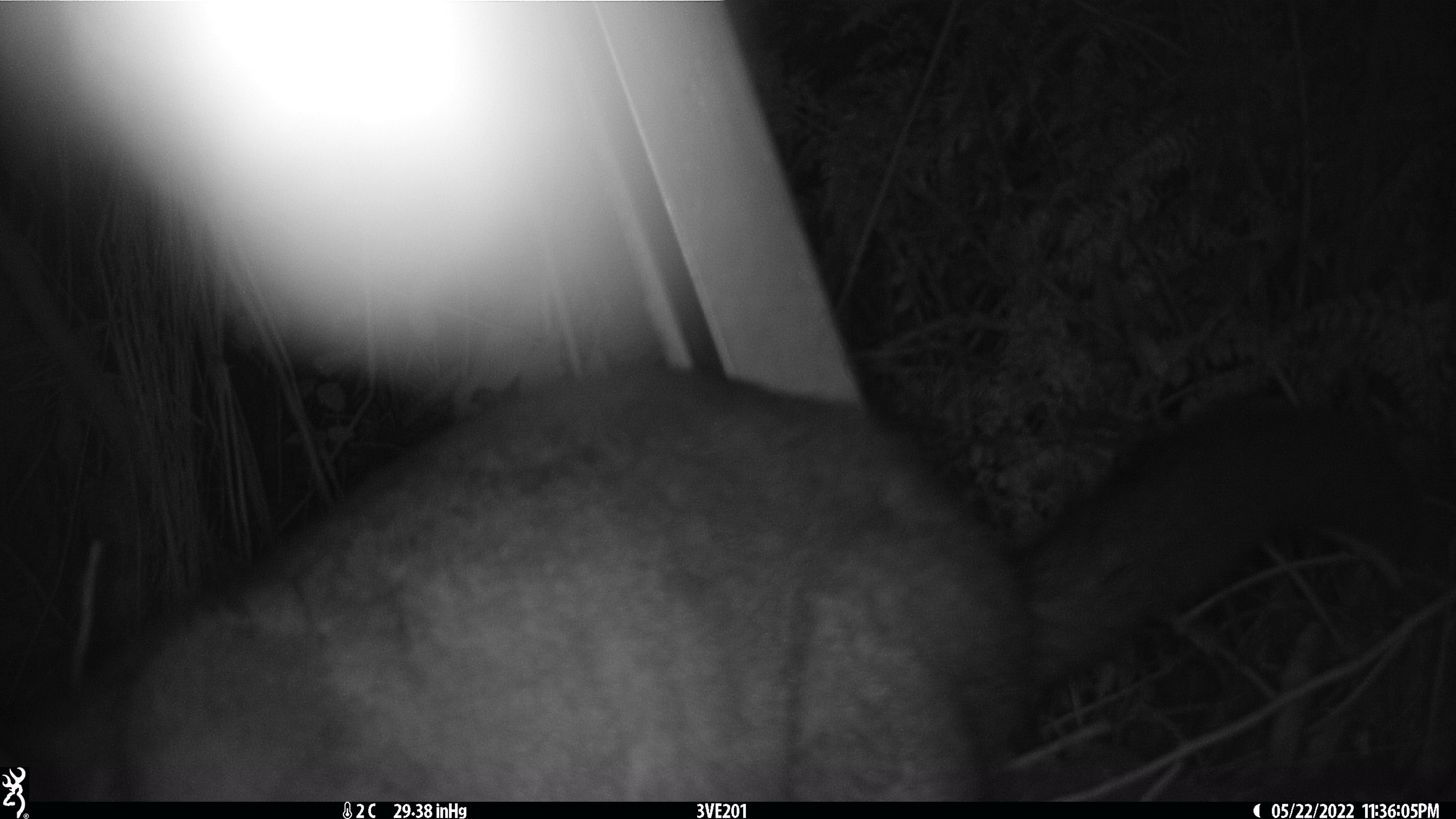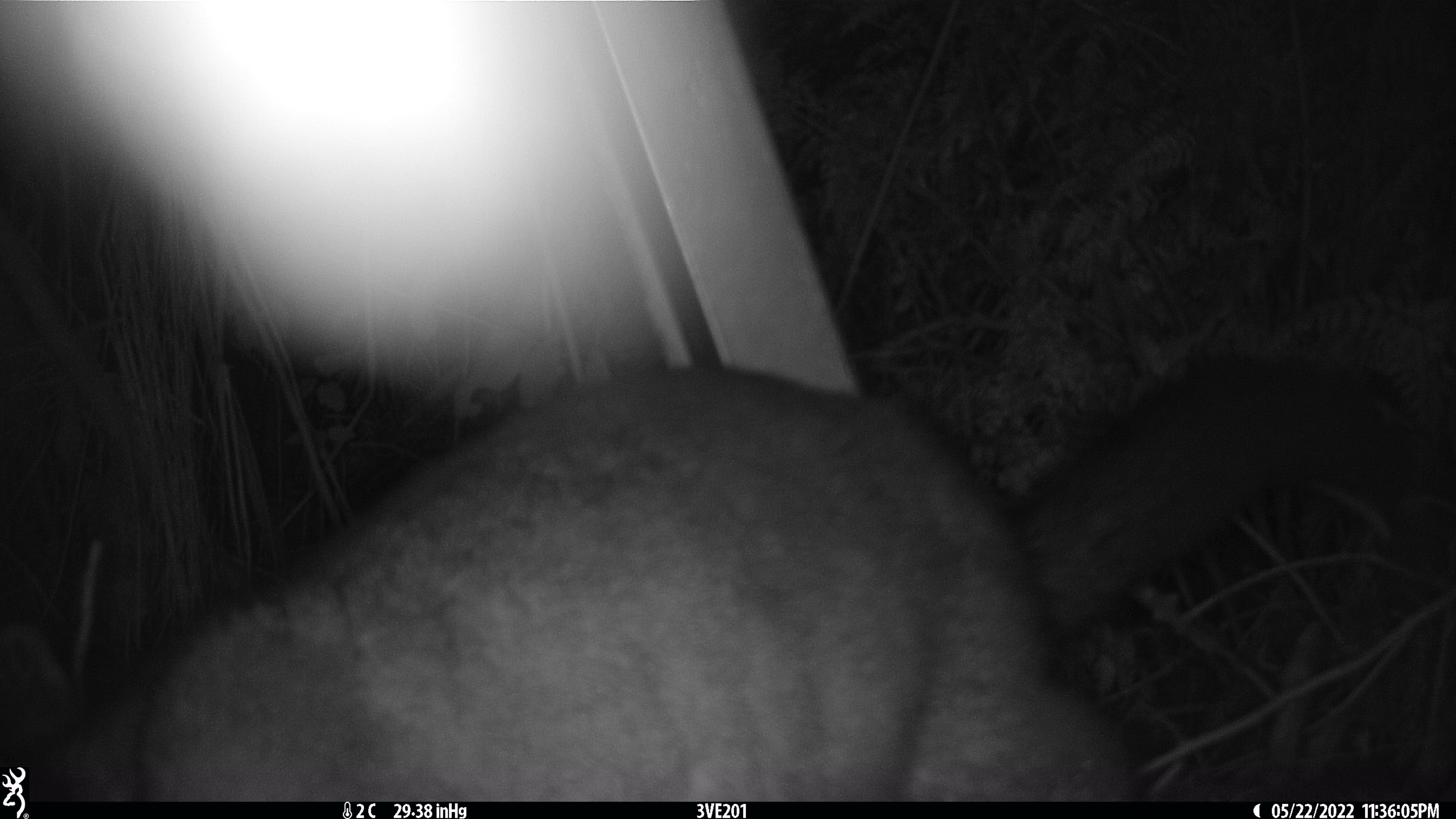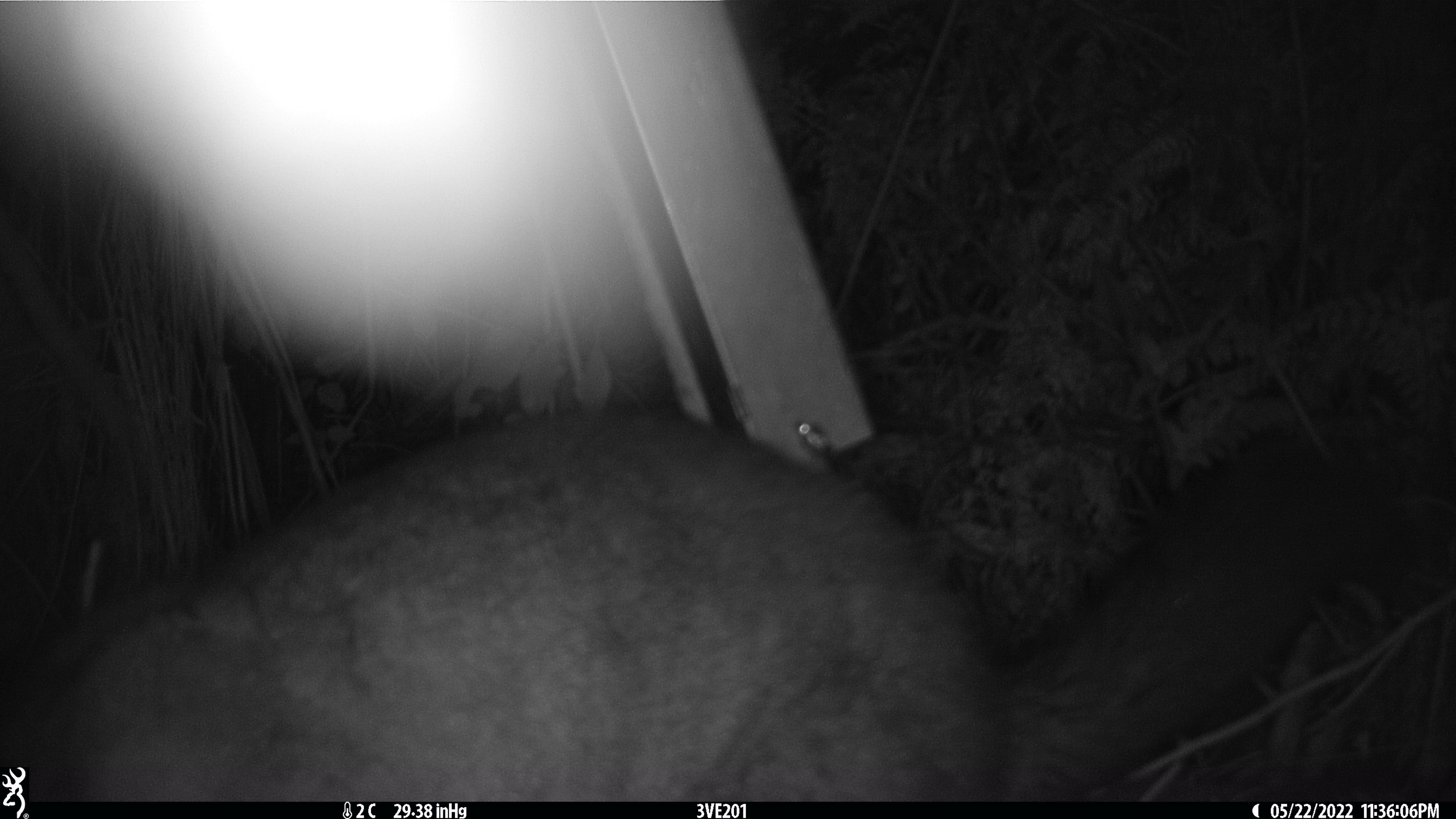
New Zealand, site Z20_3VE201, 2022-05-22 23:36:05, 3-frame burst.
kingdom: Animalia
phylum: Chordata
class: Mammalia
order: Diprotodontia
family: Phalangeridae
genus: Trichosurus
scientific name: Trichosurus vulpecula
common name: common brushtail possum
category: possum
Possum (common brushtail possum) (Trichosurus vulpecula).